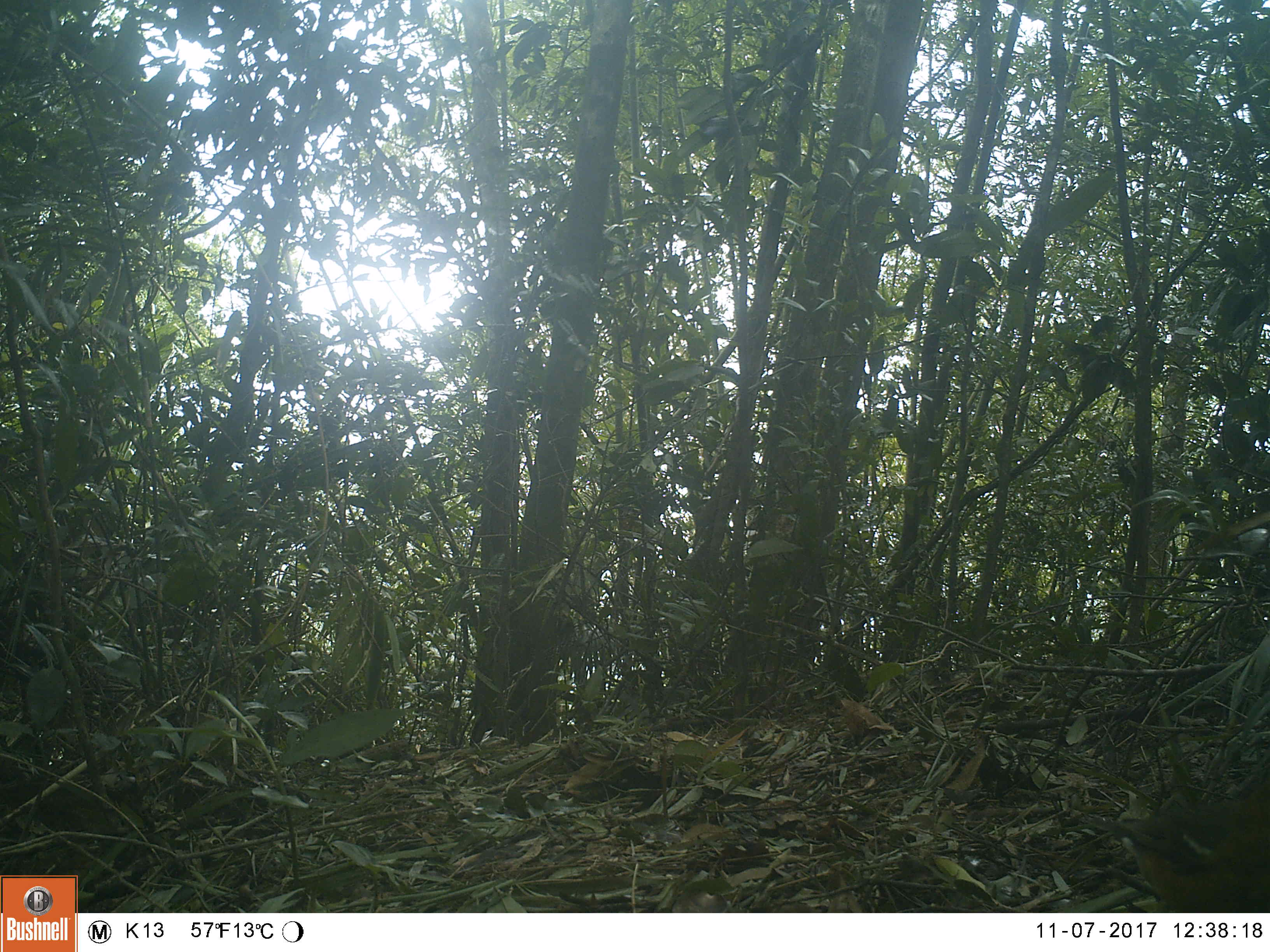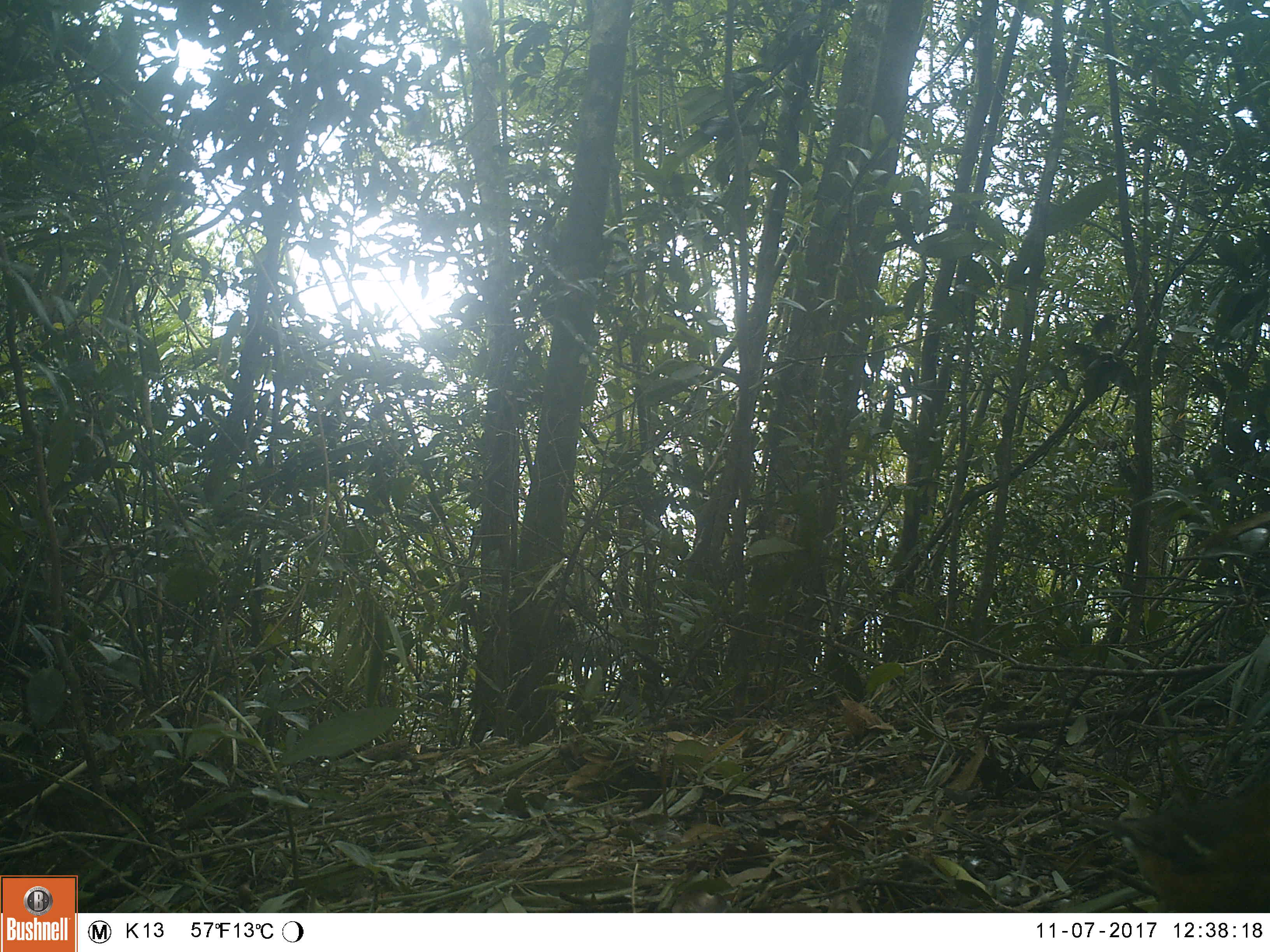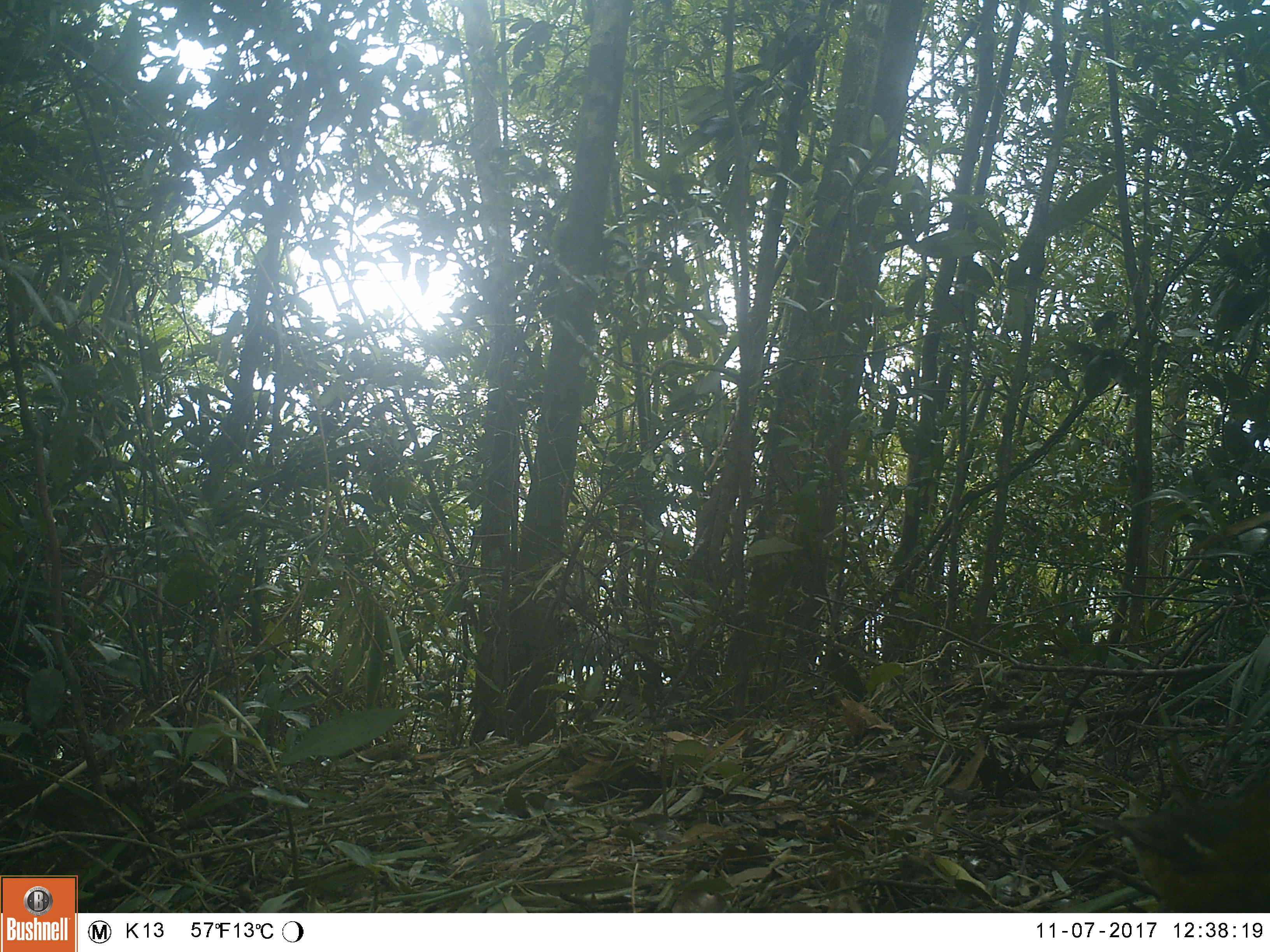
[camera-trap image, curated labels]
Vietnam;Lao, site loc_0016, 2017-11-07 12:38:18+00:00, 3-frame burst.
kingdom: Animalia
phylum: Chordata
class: Aves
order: Passeriformes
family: Turdidae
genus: Geokichla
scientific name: Geokichla citrina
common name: orange-headed thrush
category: orange headed thrush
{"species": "orange headed thrush (orange-headed thrush) (Geokichla citrina)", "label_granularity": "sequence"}